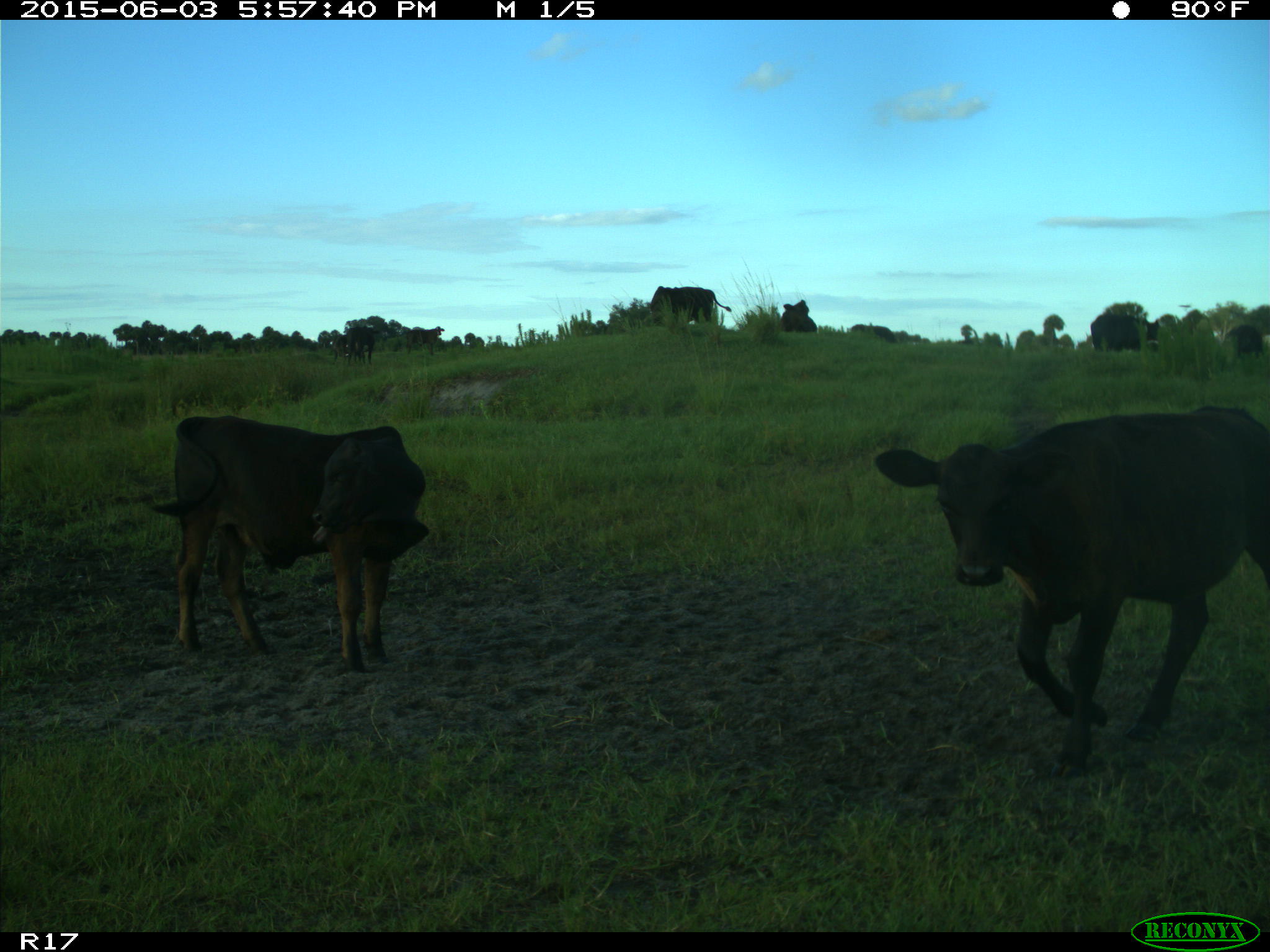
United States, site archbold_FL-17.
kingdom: Animalia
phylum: Chordata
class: Mammalia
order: Artiodactyla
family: Bovidae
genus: Bos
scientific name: Bos taurus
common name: domestic cow